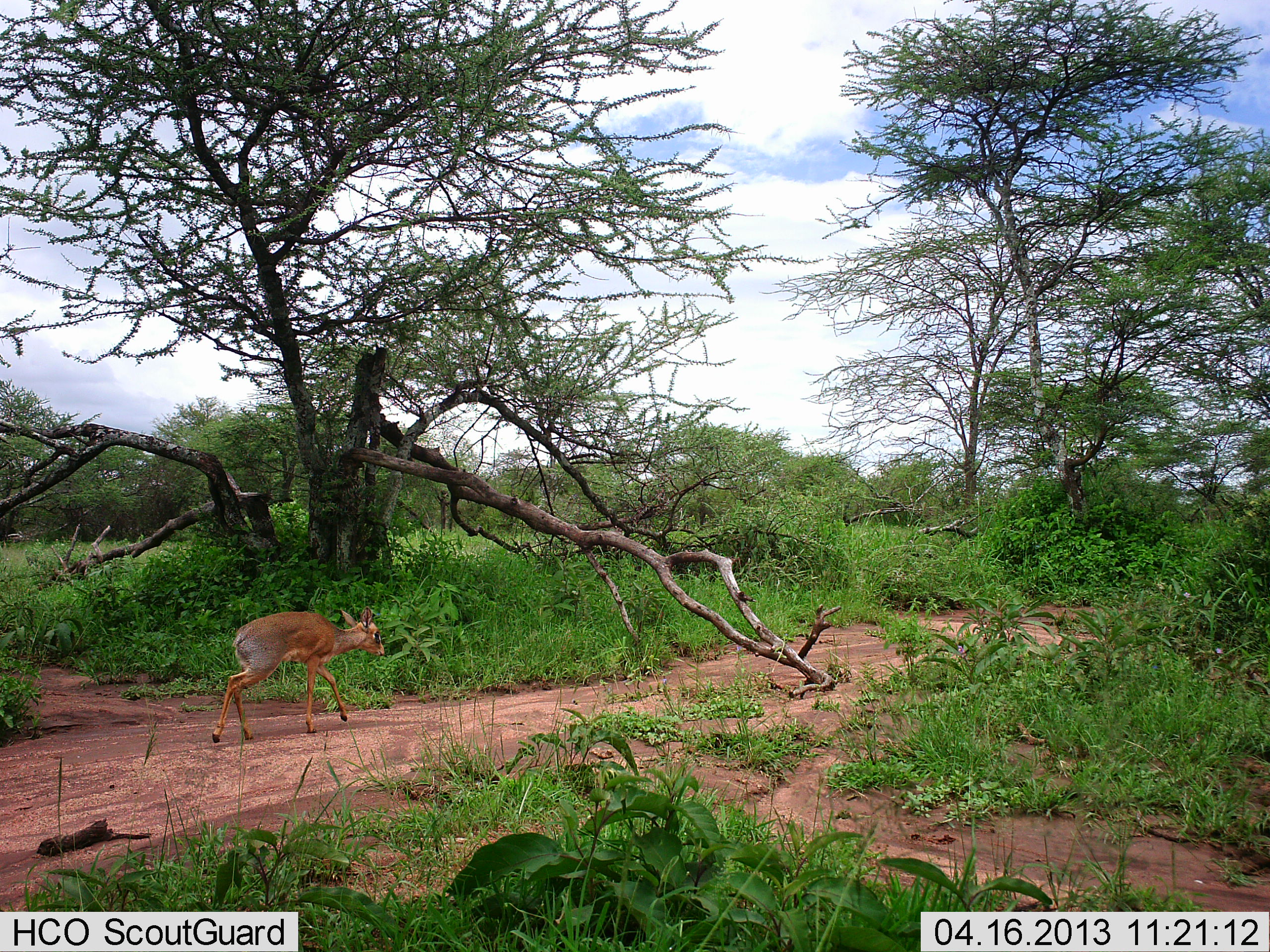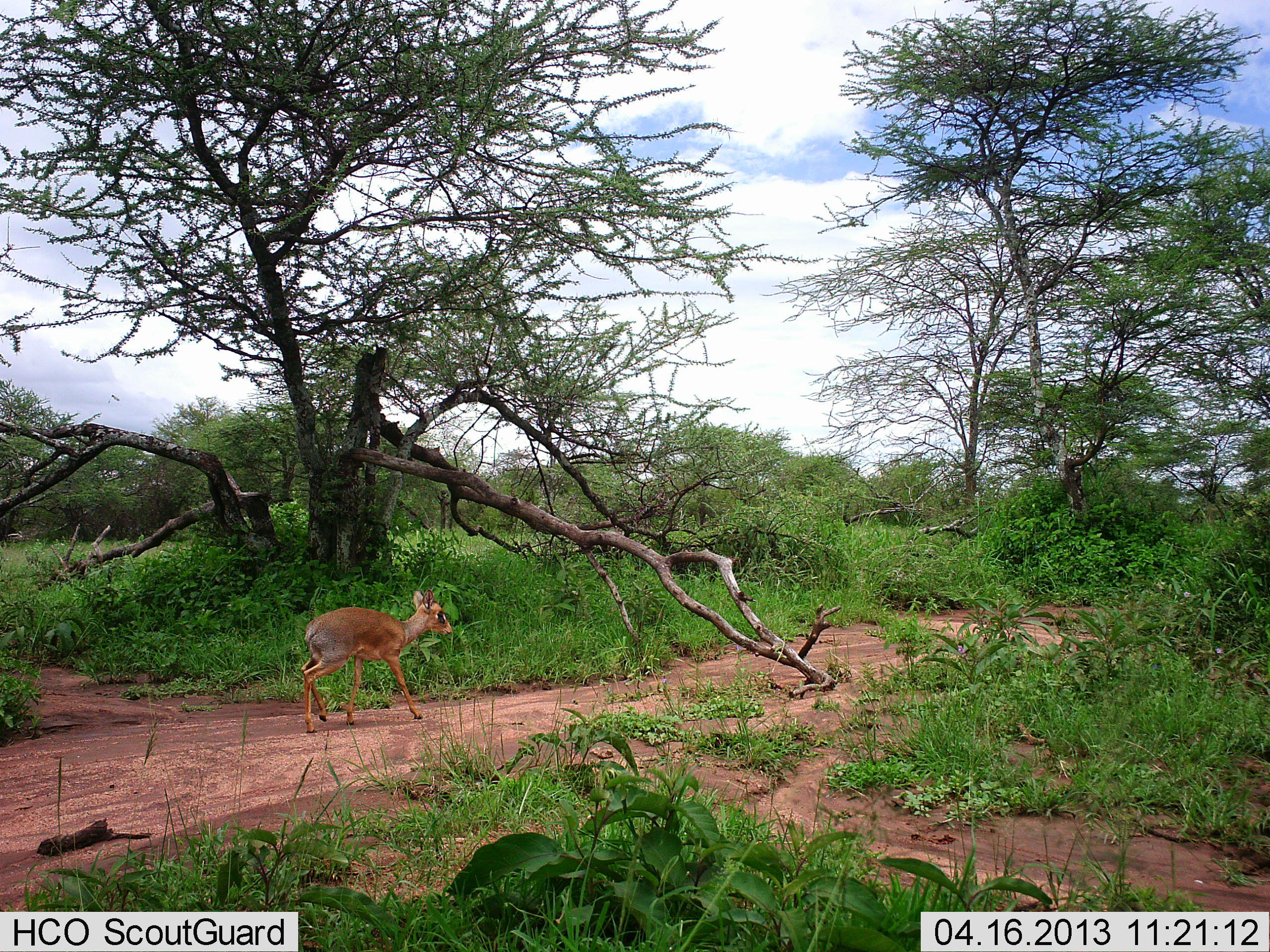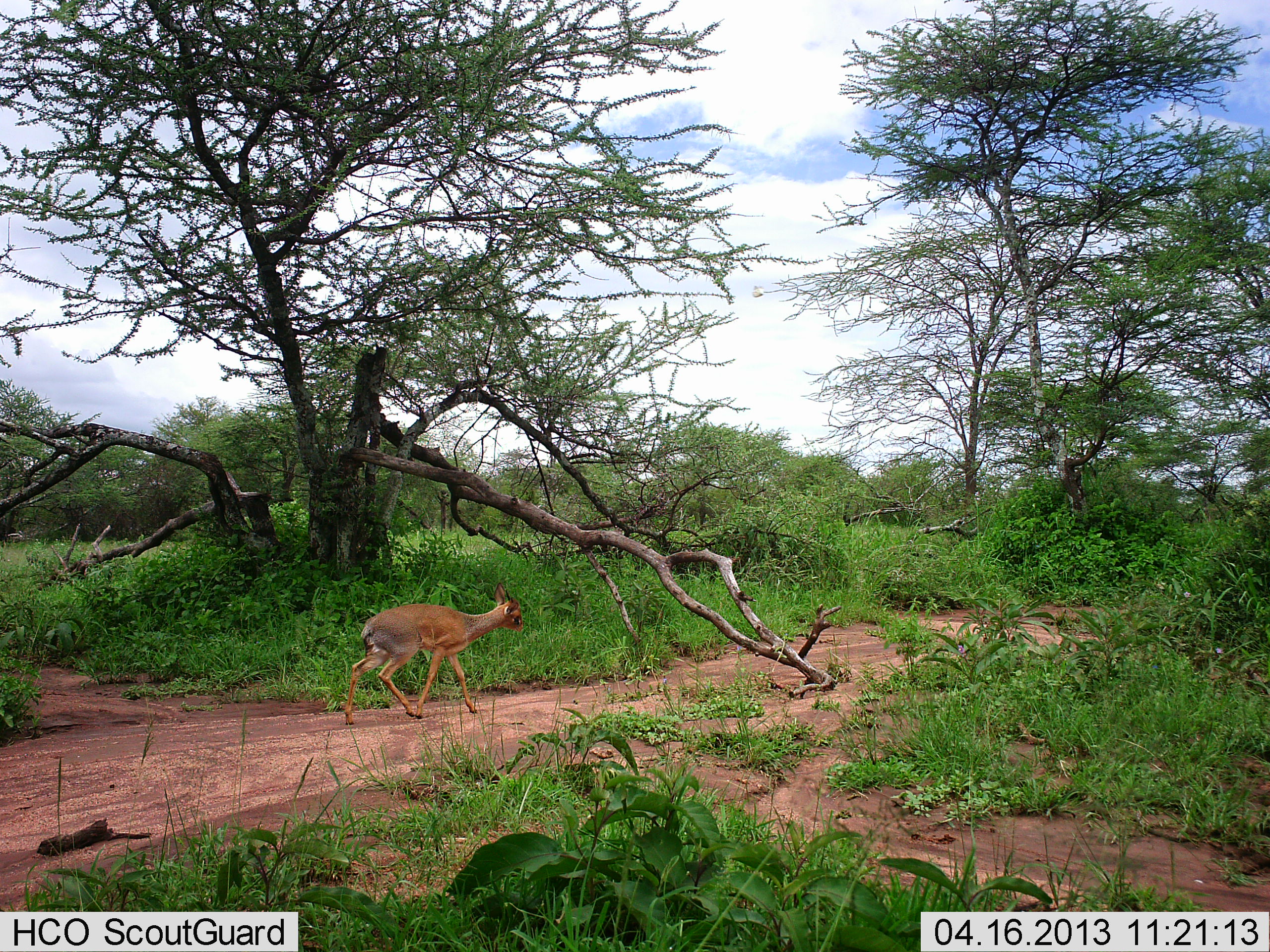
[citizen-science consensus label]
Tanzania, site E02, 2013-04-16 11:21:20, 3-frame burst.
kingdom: Animalia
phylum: Chordata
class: Mammalia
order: Artiodactyla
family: Bovidae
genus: Madoqua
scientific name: Madoqua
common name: dikdik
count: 1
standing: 0%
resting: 0%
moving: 100%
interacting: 0%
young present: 4%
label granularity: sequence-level